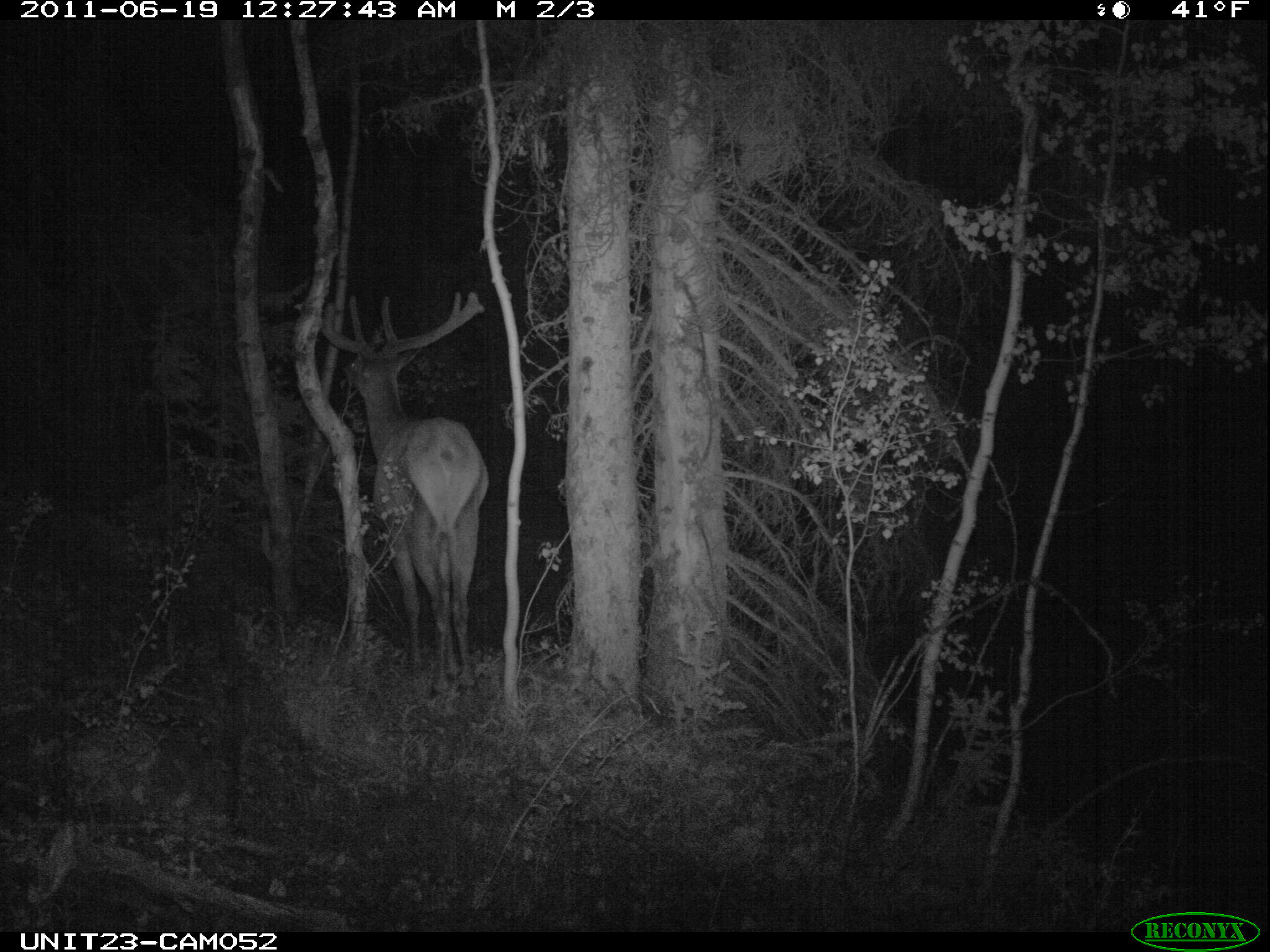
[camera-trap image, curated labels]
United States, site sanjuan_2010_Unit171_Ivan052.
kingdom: Animalia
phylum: Chordata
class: Mammalia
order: Artiodactyla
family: Cervidae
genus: Cervus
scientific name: Cervus elaphus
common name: red deer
Cervus elaphus (red deer).